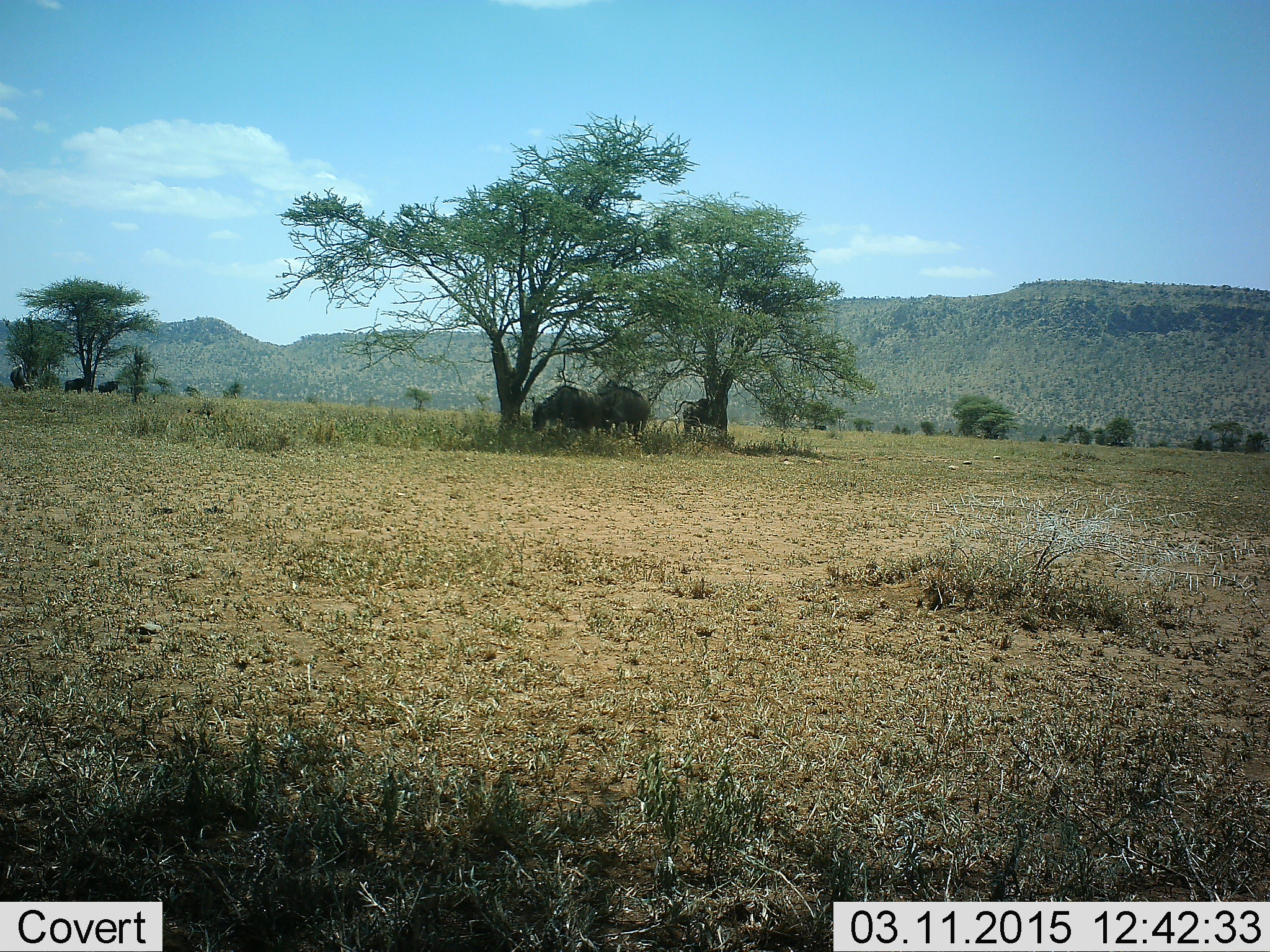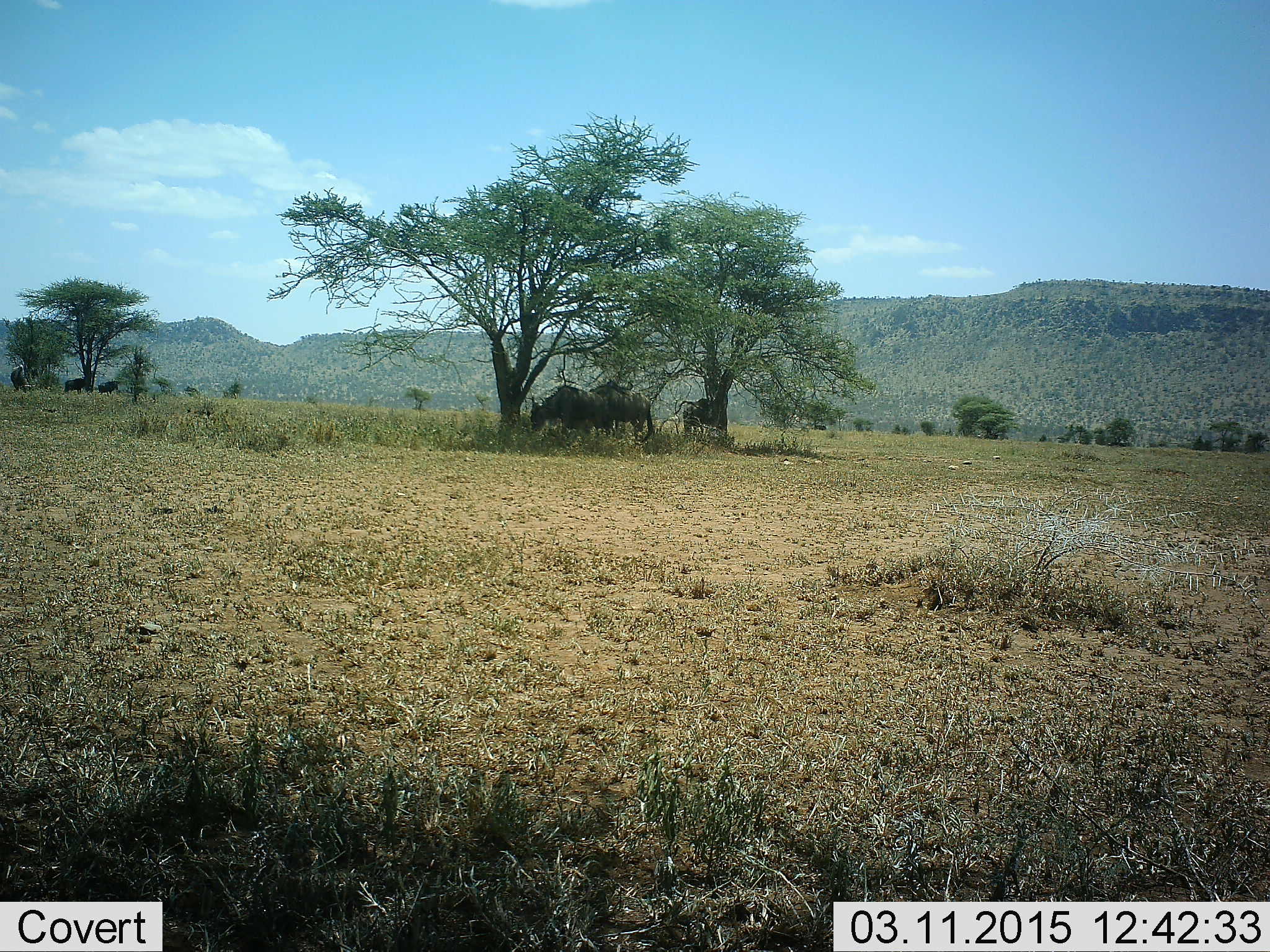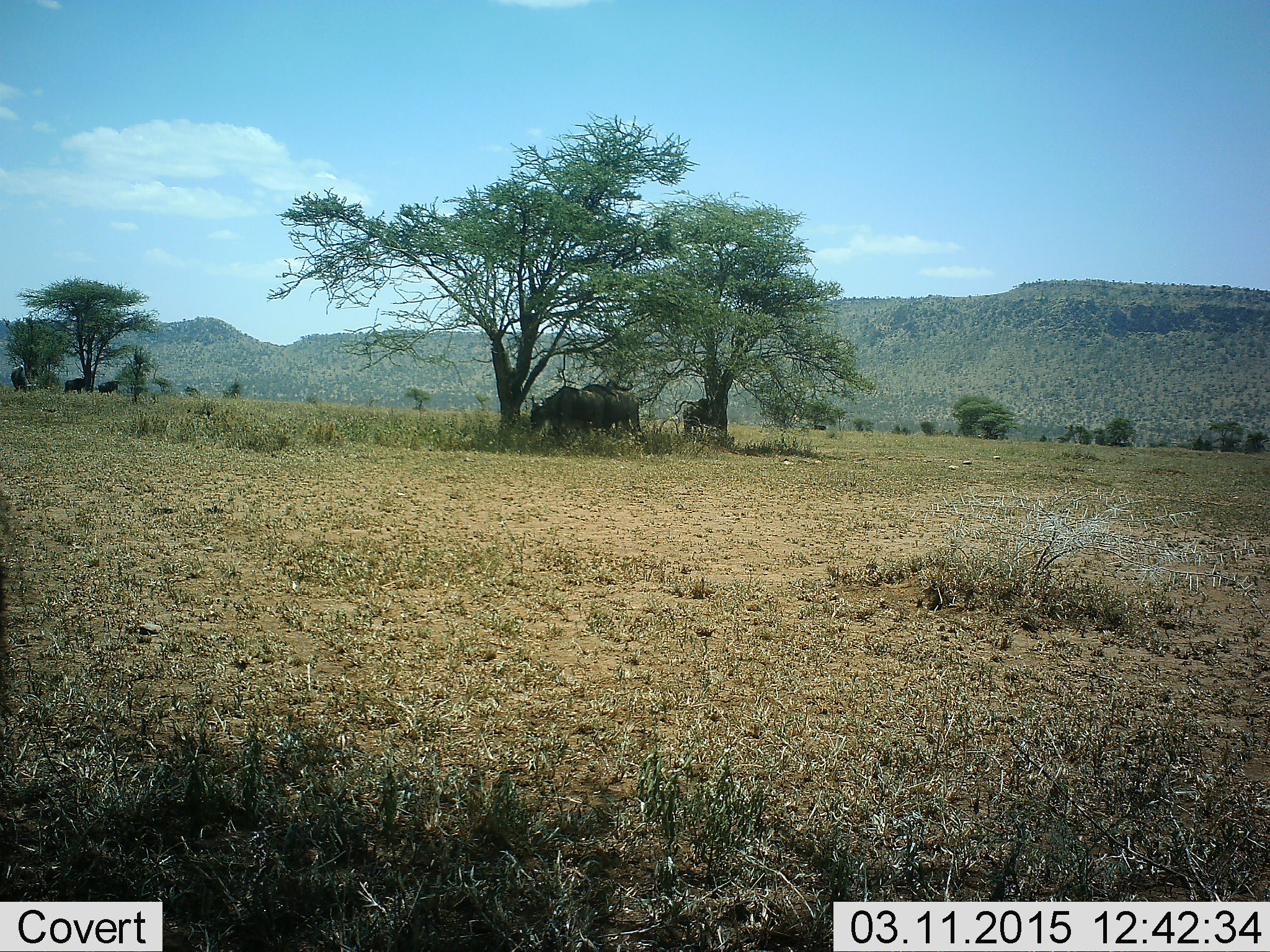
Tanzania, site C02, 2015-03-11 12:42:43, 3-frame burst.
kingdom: Animalia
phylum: Chordata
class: Mammalia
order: Artiodactyla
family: Bovidae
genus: Connochaetes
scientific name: Connochaetes taurinus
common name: blue wildebeest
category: wildebeest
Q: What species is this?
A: Wildebeest (blue wildebeest) (Connochaetes taurinus).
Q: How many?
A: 5.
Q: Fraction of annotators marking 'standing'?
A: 70%.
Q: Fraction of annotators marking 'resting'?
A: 10%.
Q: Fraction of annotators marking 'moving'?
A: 0%.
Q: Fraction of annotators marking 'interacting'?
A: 0%.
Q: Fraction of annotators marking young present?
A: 0%.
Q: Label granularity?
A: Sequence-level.